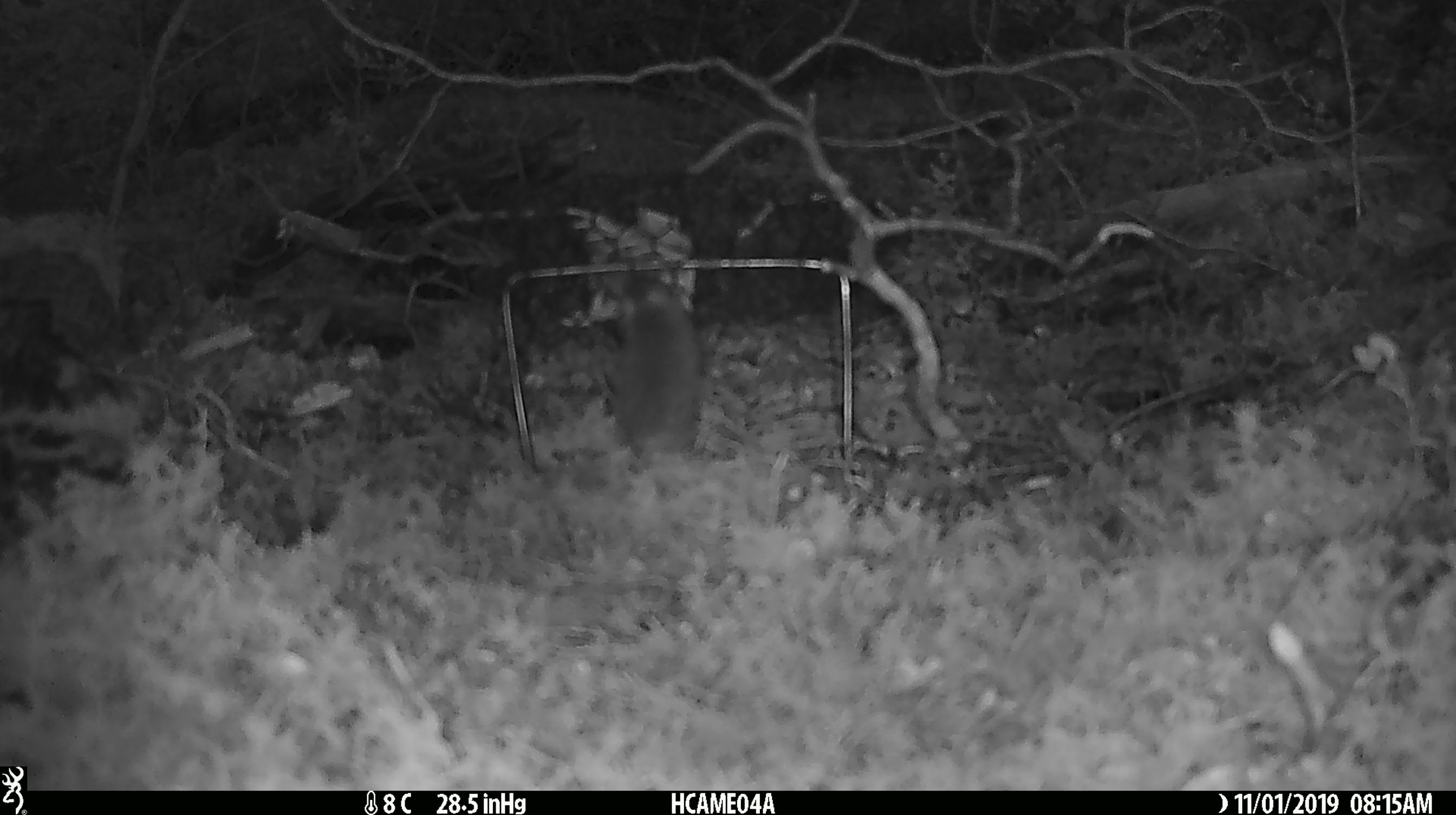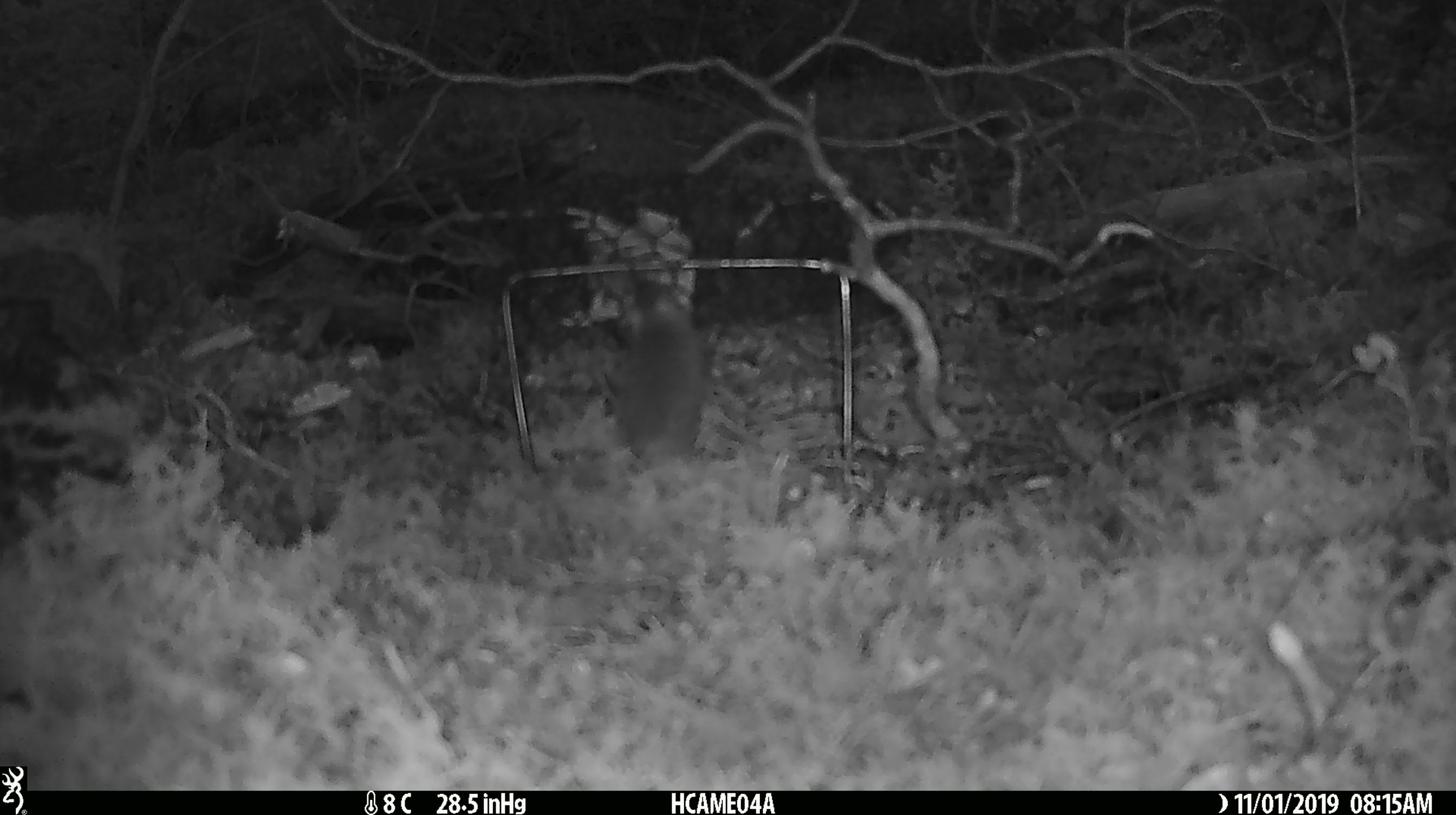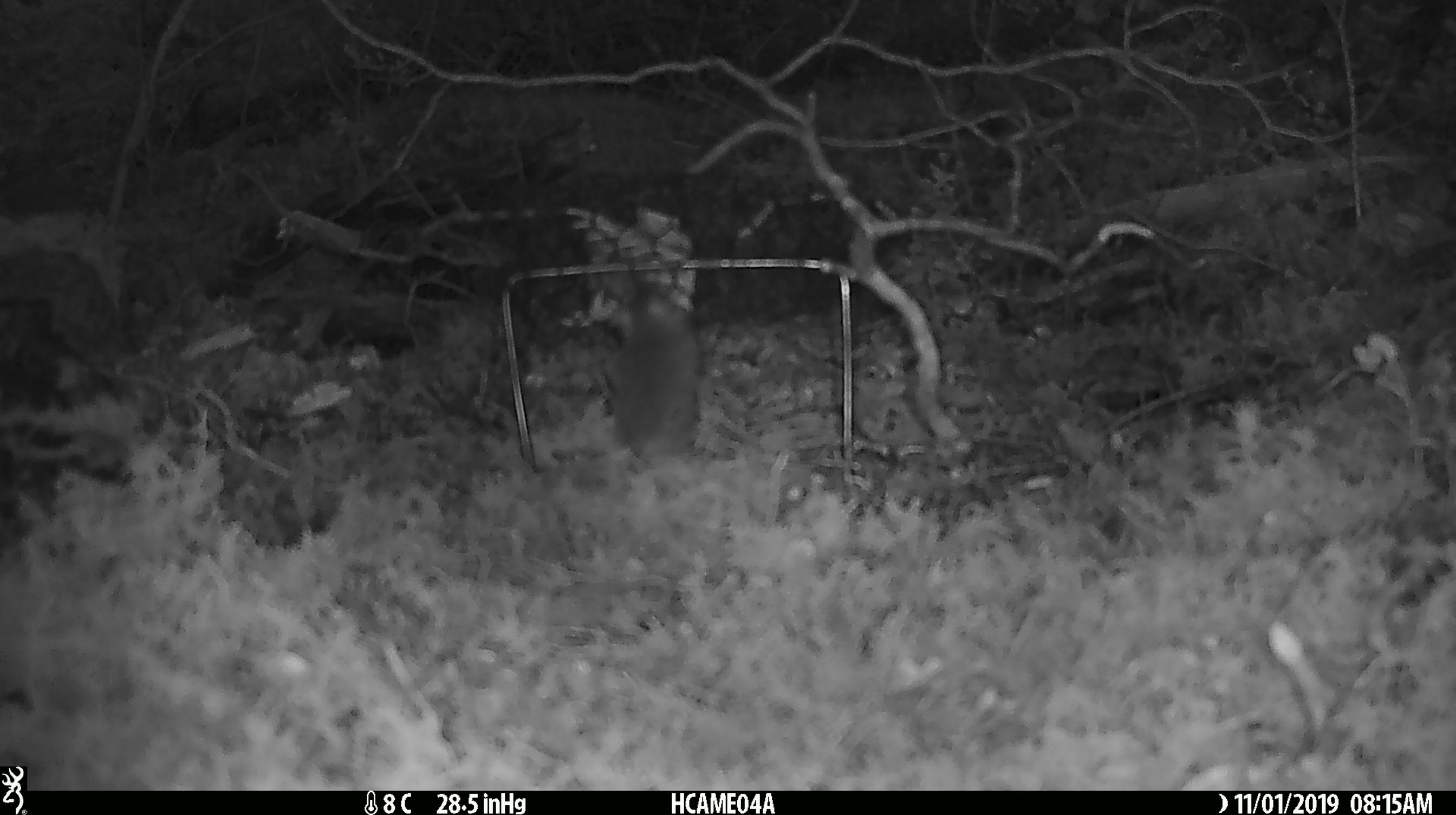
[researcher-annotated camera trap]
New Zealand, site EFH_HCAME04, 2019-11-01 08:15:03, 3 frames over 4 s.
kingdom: Animalia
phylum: Chordata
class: Mammalia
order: Rodentia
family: Muridae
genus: Mus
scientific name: Mus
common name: mouse